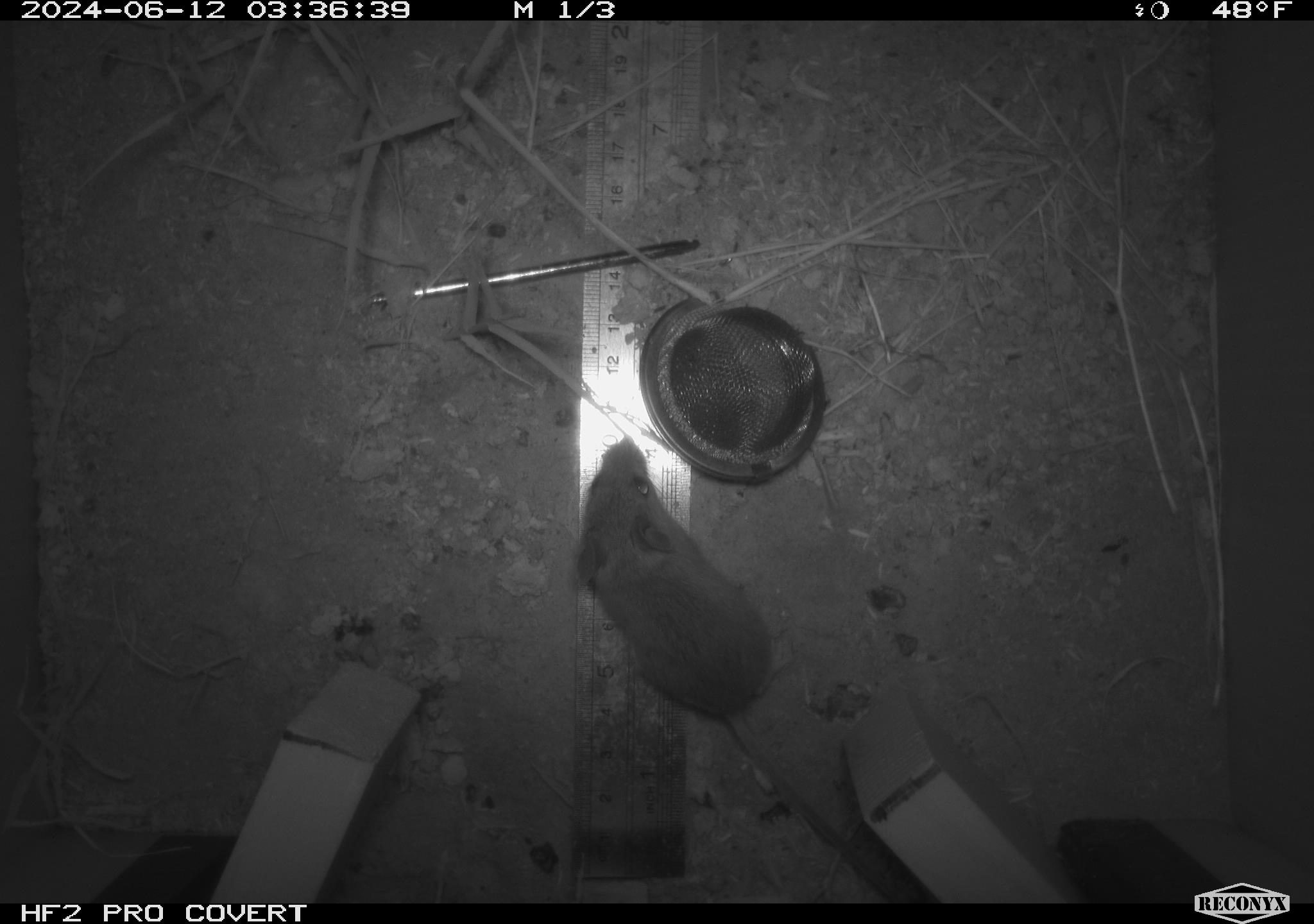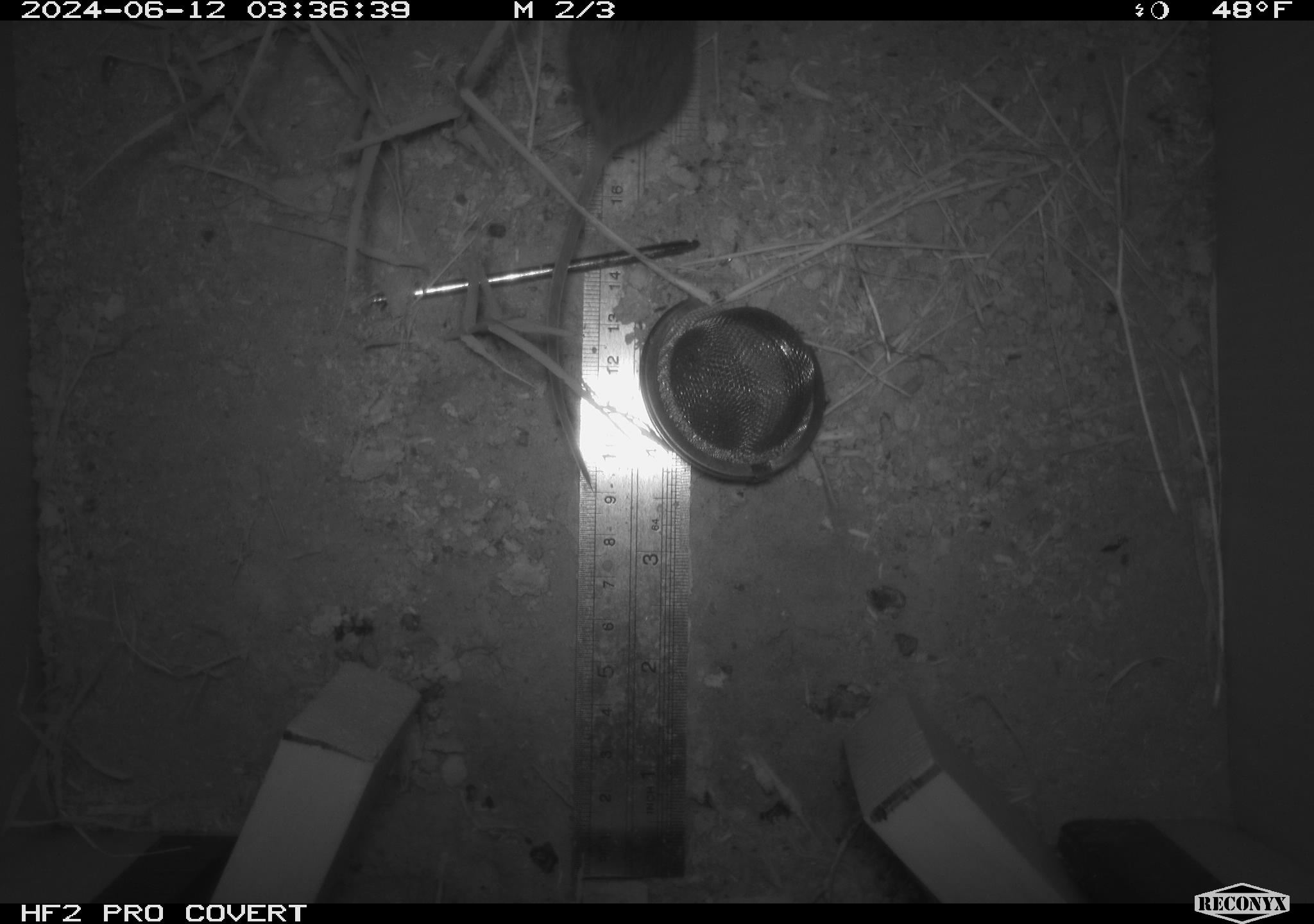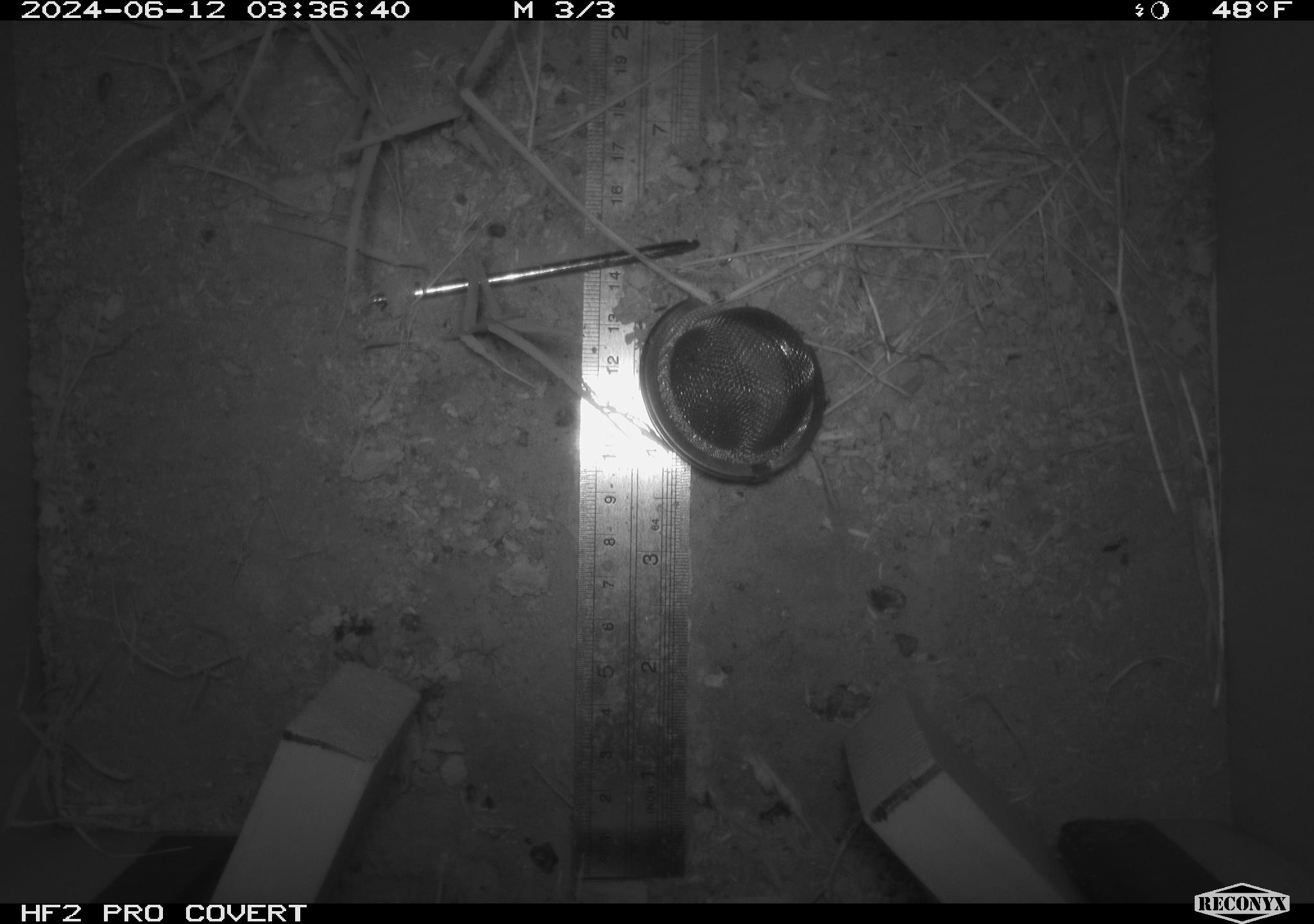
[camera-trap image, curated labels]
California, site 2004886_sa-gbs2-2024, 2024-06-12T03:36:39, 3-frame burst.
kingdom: Animalia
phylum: Chordata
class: Mammalia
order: Rodentia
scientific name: Rodentia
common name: mouse species